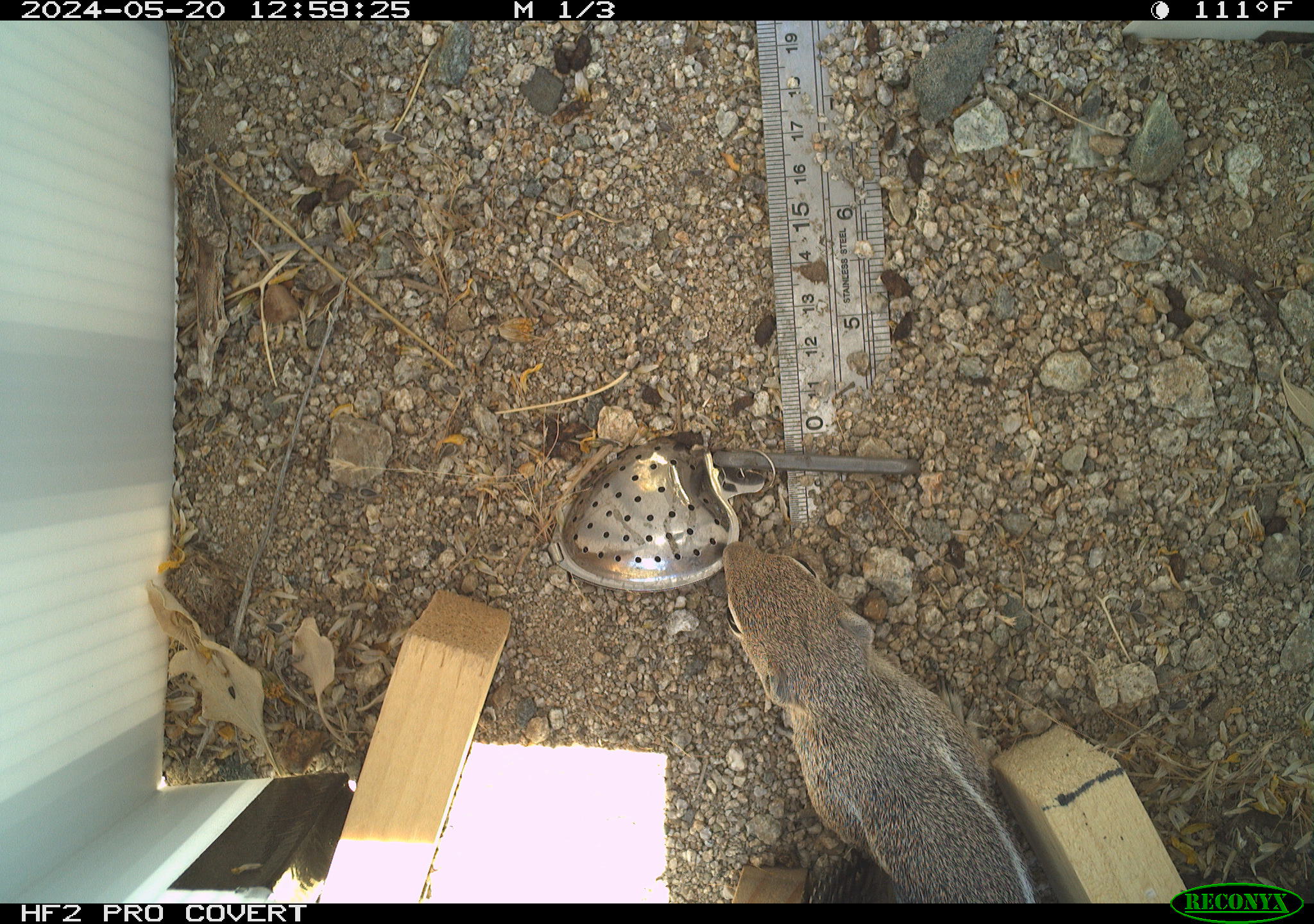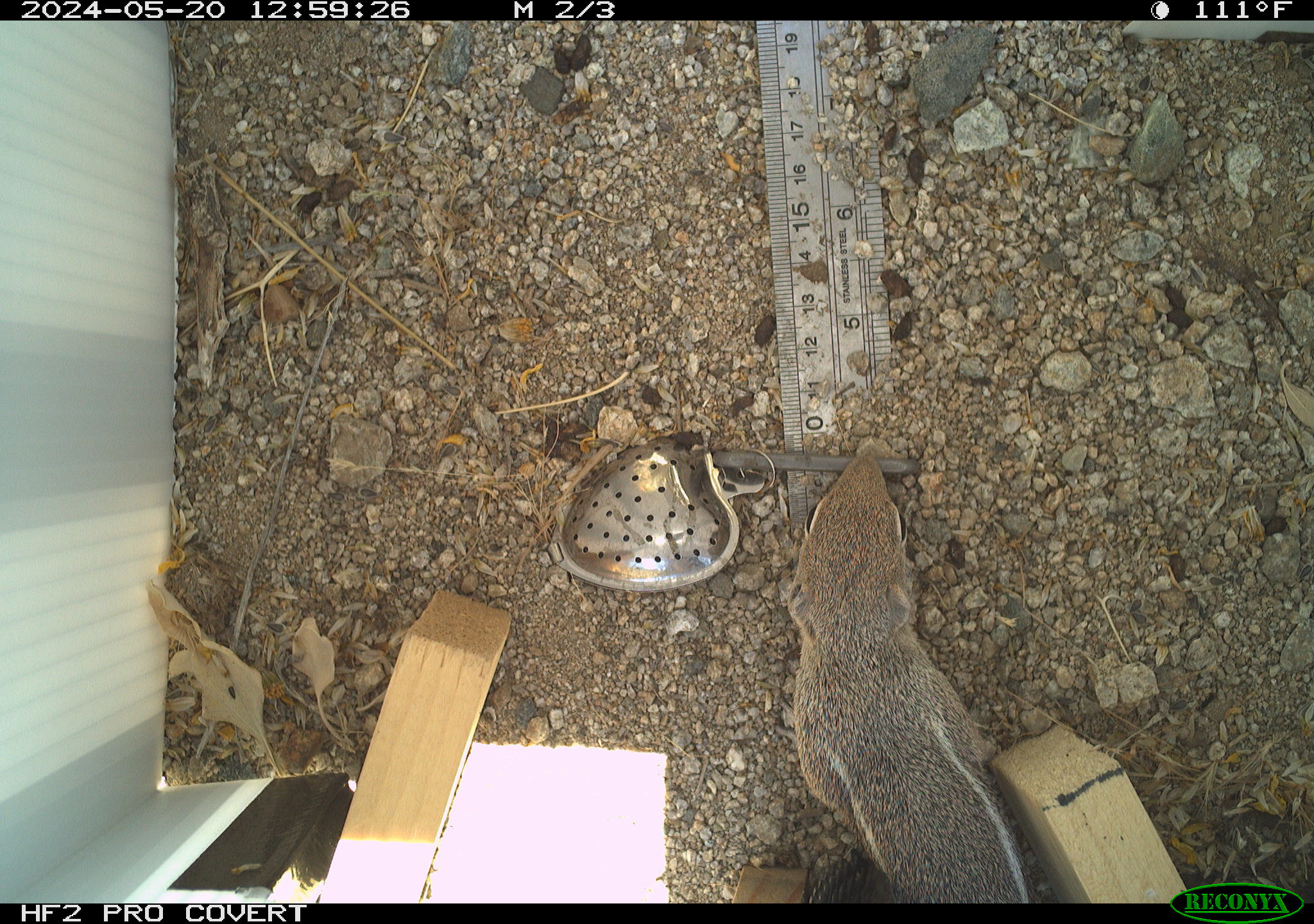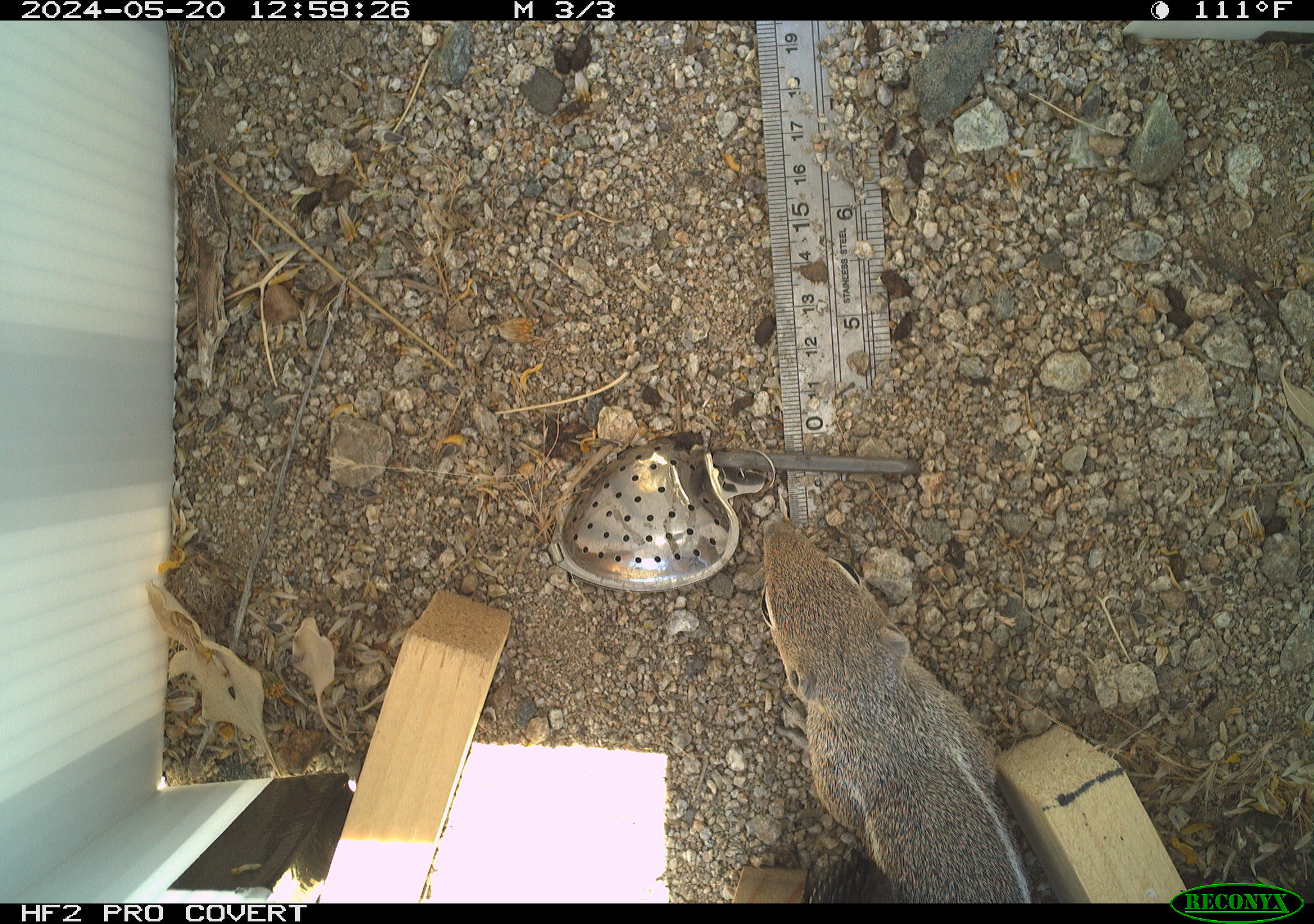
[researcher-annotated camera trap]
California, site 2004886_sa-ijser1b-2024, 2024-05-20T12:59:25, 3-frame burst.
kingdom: Animalia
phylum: Chordata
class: Mammalia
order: Rodentia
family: Sciuridae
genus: Ammospermophilus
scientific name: Ammospermophilus leucurus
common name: white-tailed antelope squirrel